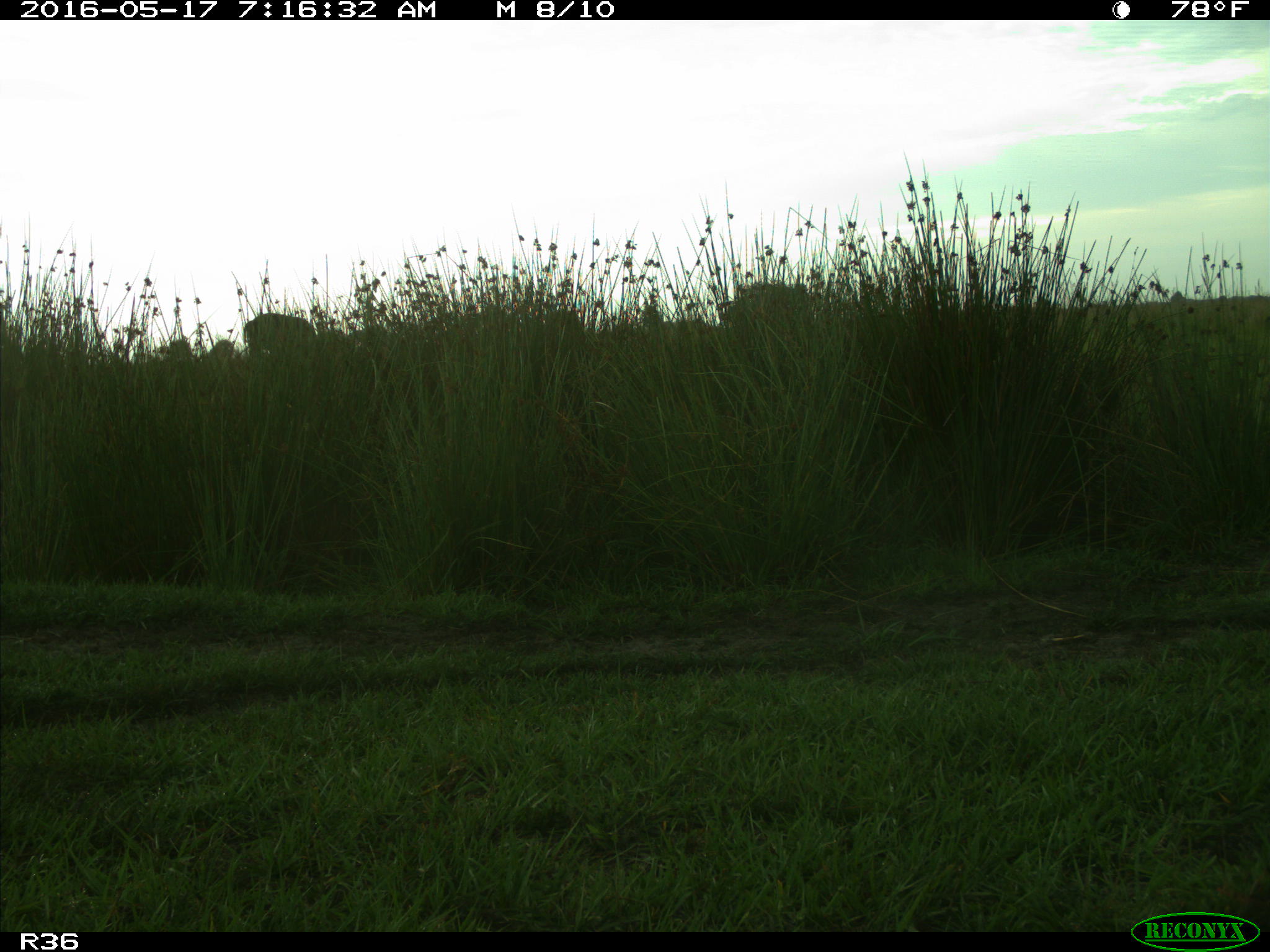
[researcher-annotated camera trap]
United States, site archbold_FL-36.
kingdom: Animalia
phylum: Chordata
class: Mammalia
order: Artiodactyla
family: Bovidae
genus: Bos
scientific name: Bos taurus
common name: domestic cow